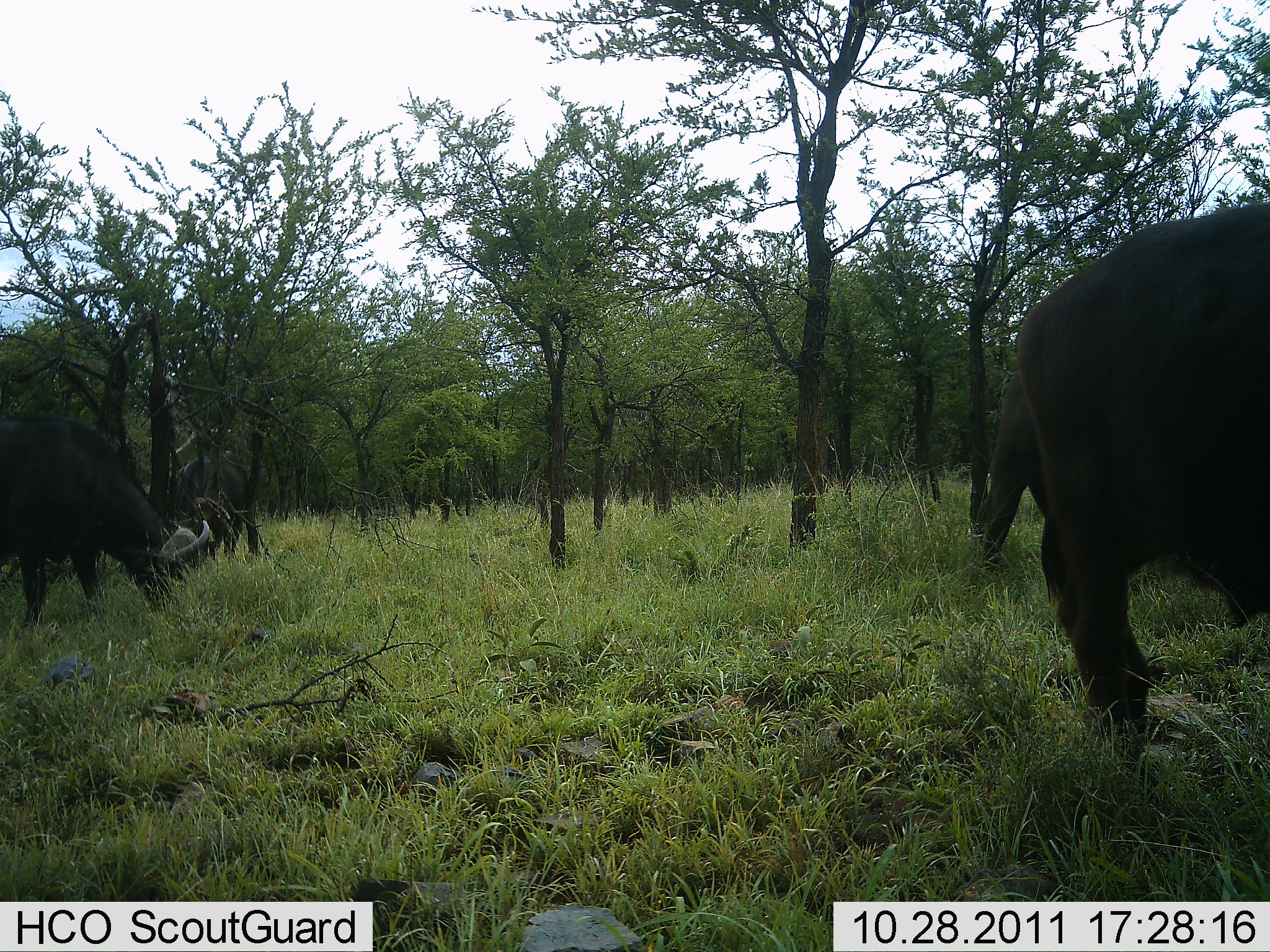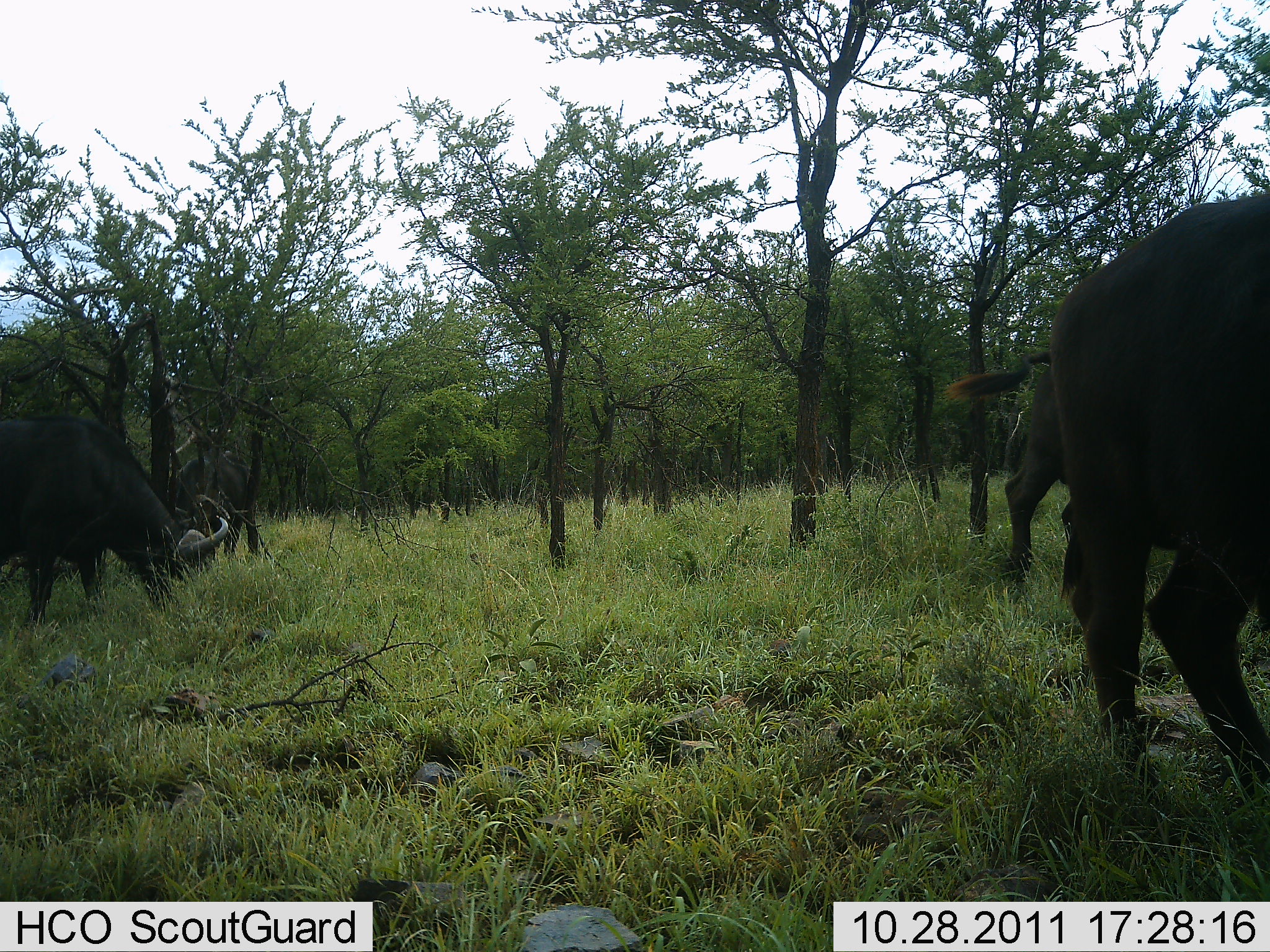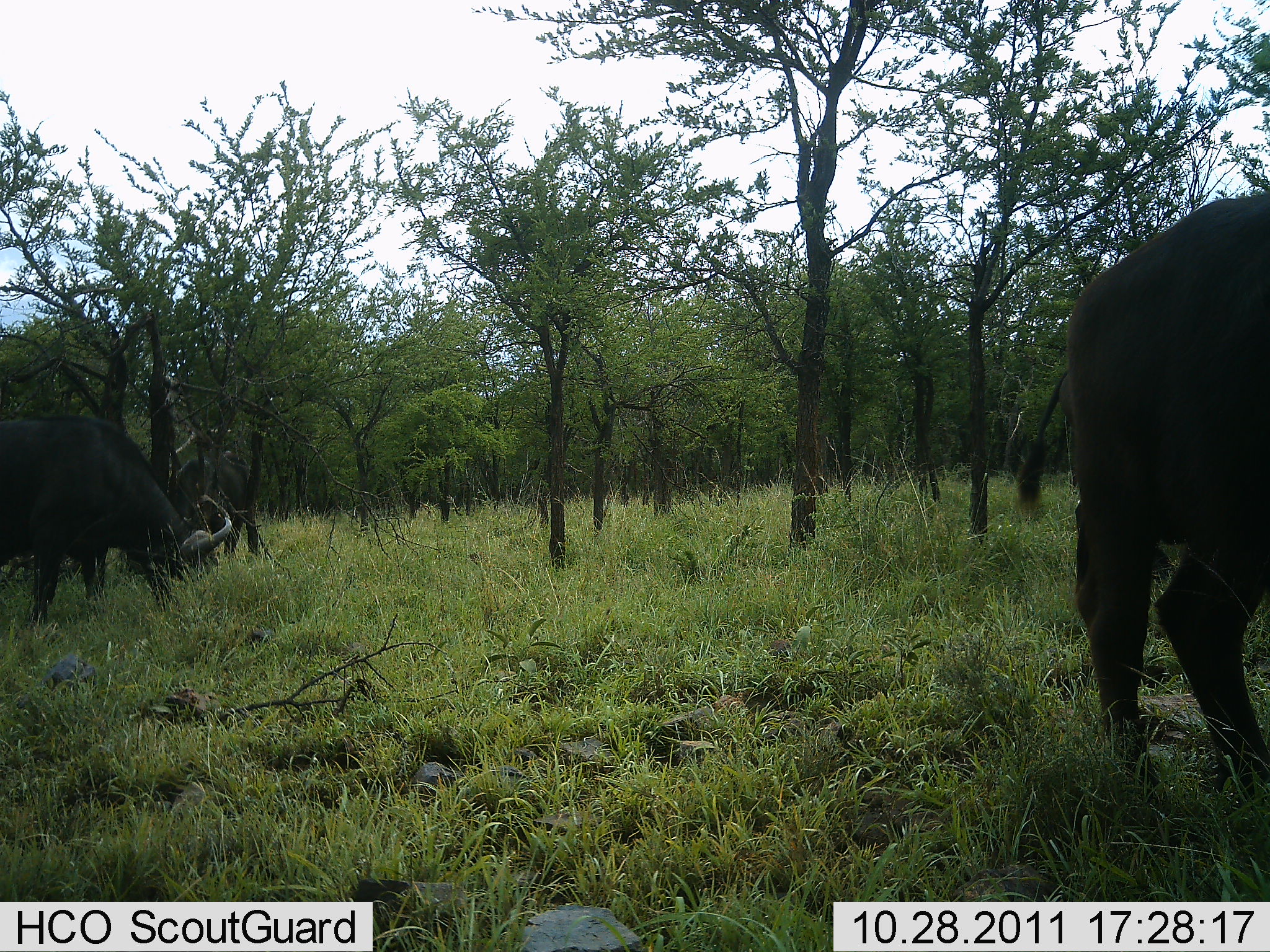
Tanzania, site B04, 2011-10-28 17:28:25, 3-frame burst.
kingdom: Animalia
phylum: Chordata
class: Mammalia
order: Artiodactyla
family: Bovidae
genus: Syncerus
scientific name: Syncerus caffer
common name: cape buffalo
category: buffalo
Buffalo (cape buffalo) (Syncerus caffer), count 3. Behavior (volunteer vote fractions): standing 20%, resting 0%, moving 40%, interacting 0%. Young present (vote fraction): 0%. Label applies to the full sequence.